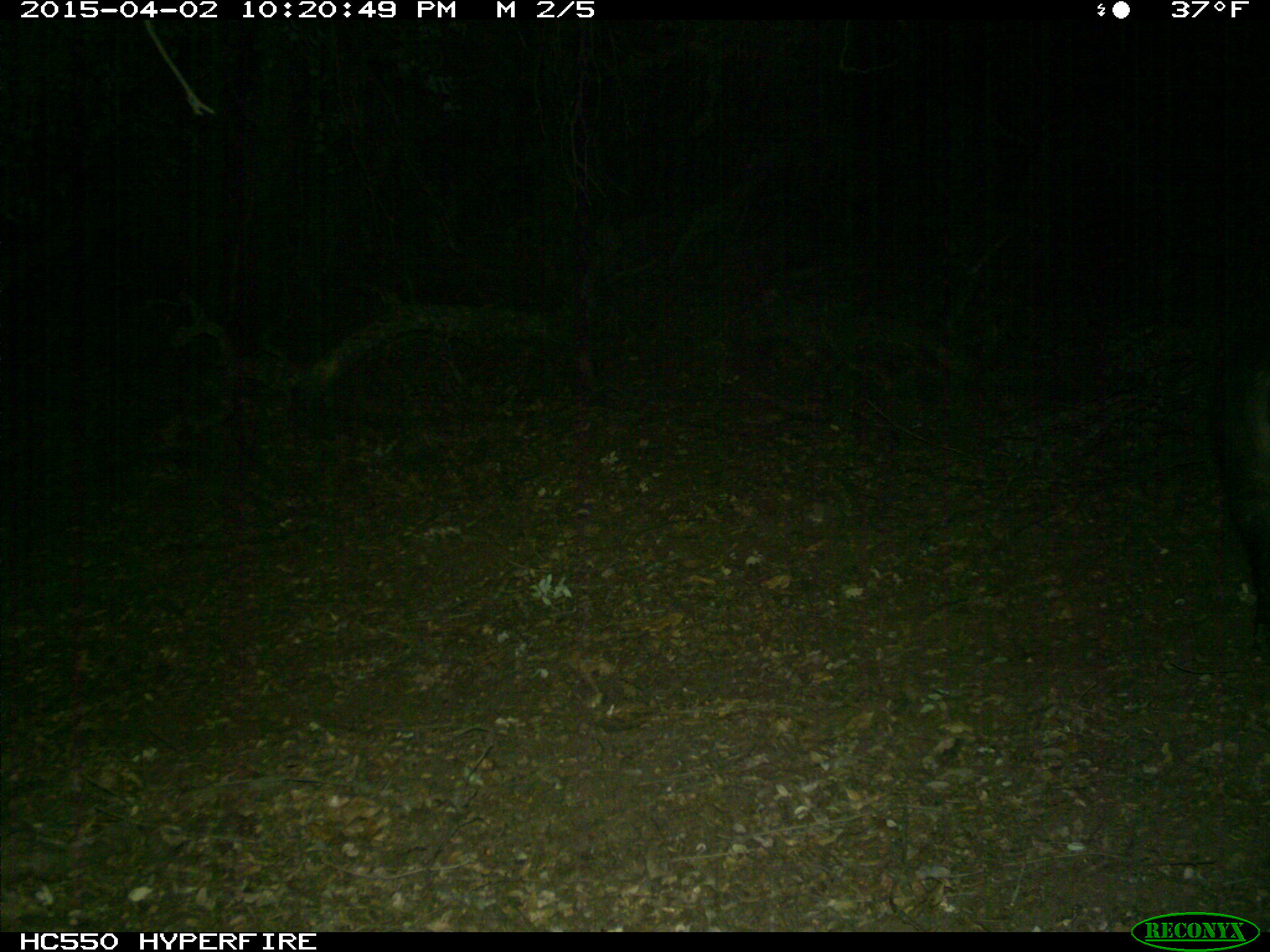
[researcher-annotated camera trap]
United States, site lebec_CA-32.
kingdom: Animalia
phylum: Chordata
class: Mammalia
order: Artiodactyla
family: Suidae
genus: Sus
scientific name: Sus scrofa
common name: wild boar